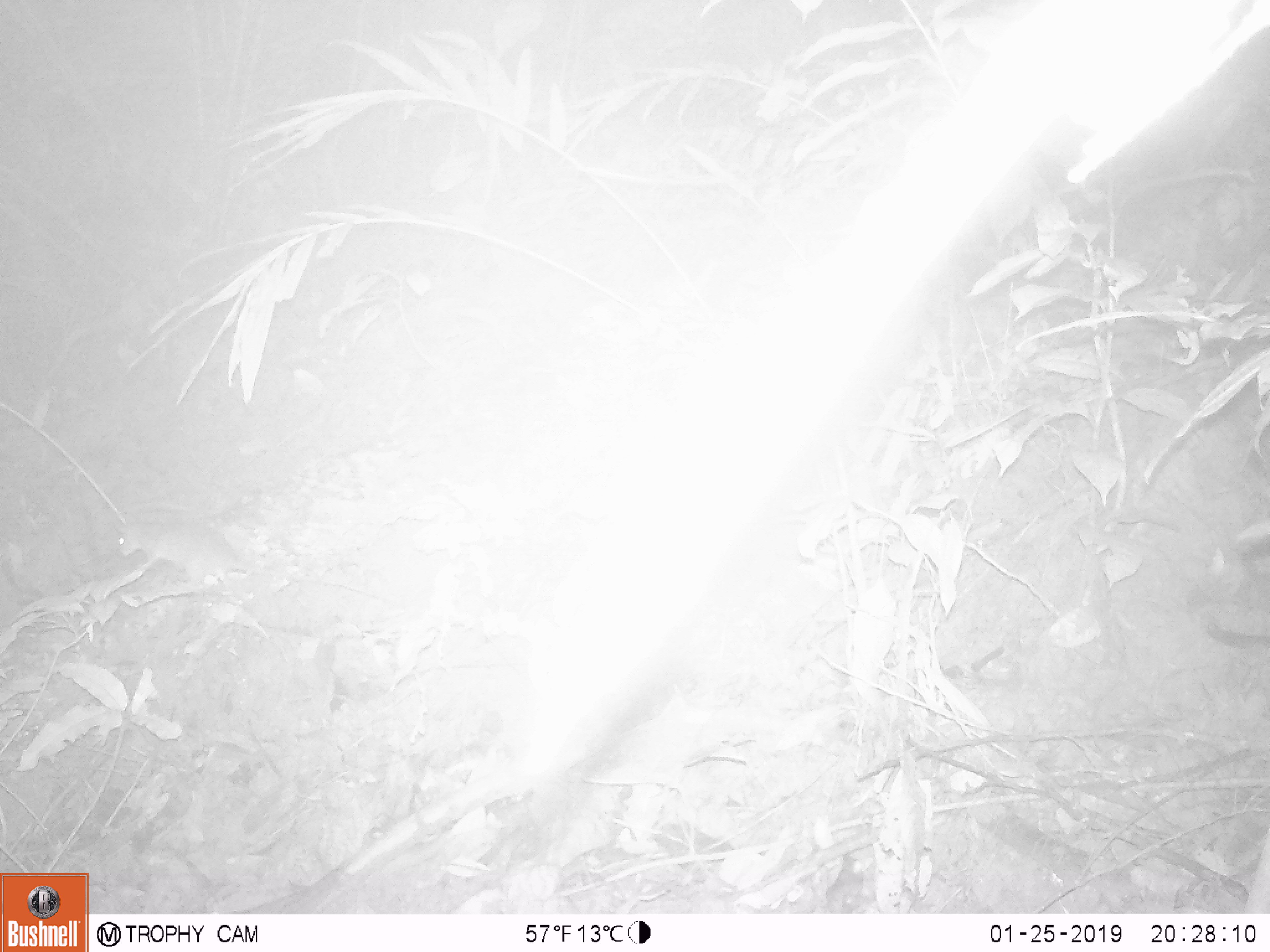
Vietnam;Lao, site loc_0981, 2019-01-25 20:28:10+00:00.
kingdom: Animalia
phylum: Chordata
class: Mammalia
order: Rodentia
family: Muridae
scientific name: Muridae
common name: old-world mice and rats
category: unidentified murid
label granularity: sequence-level